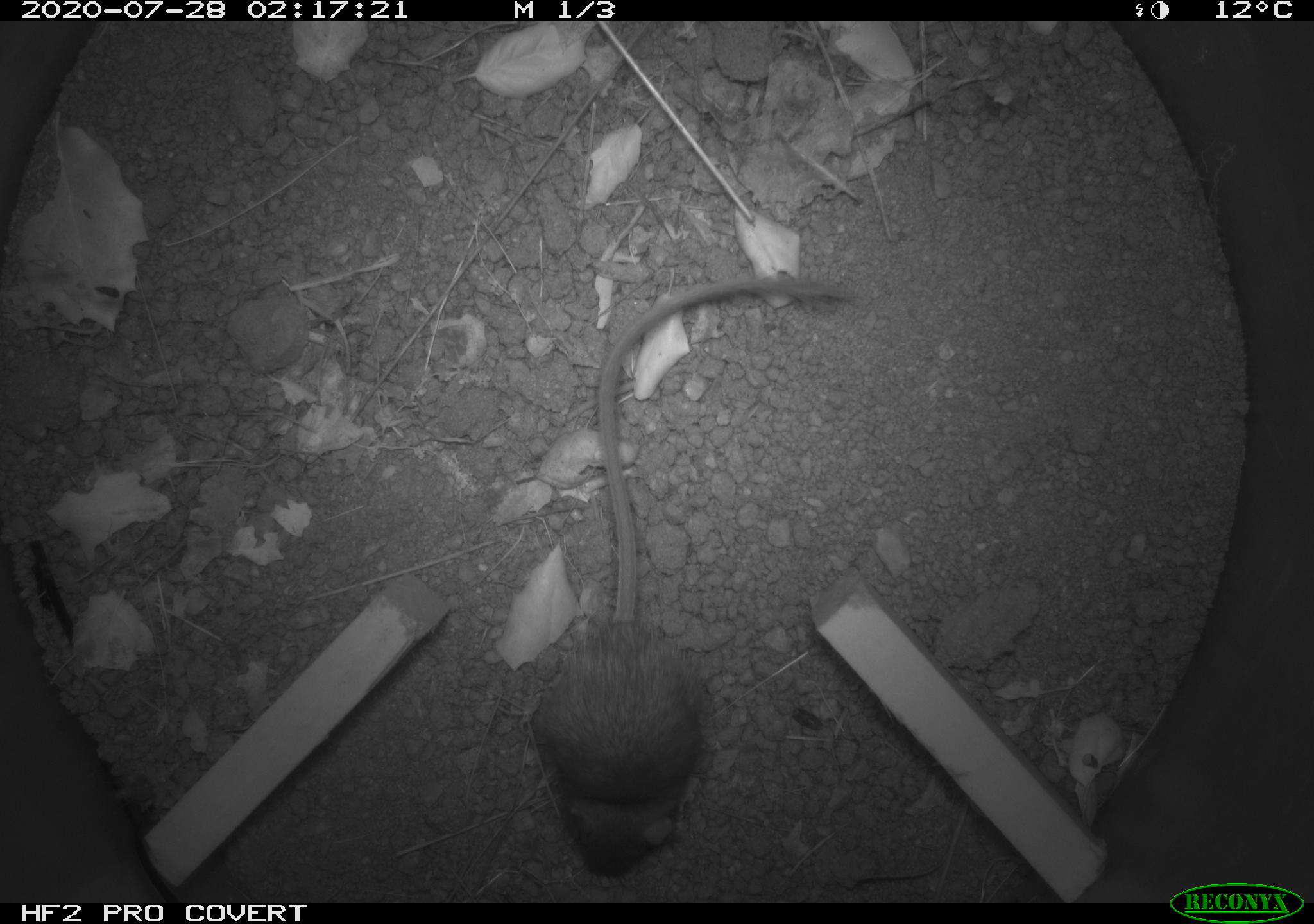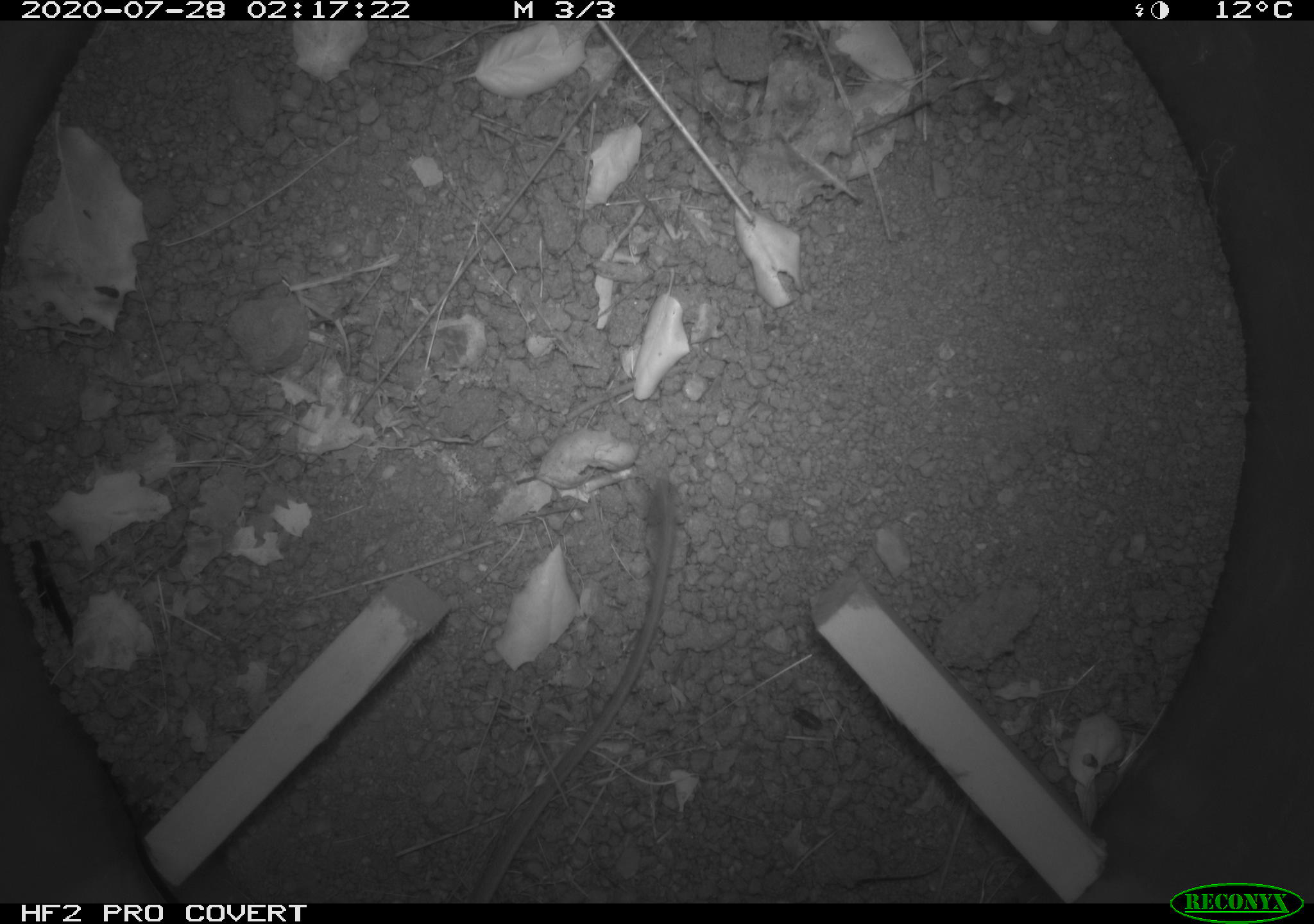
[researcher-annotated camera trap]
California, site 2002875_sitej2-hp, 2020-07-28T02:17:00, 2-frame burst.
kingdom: Animalia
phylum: Chordata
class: Mammalia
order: Rodentia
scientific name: Rodentia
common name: rodent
Rodent (Rodentia).